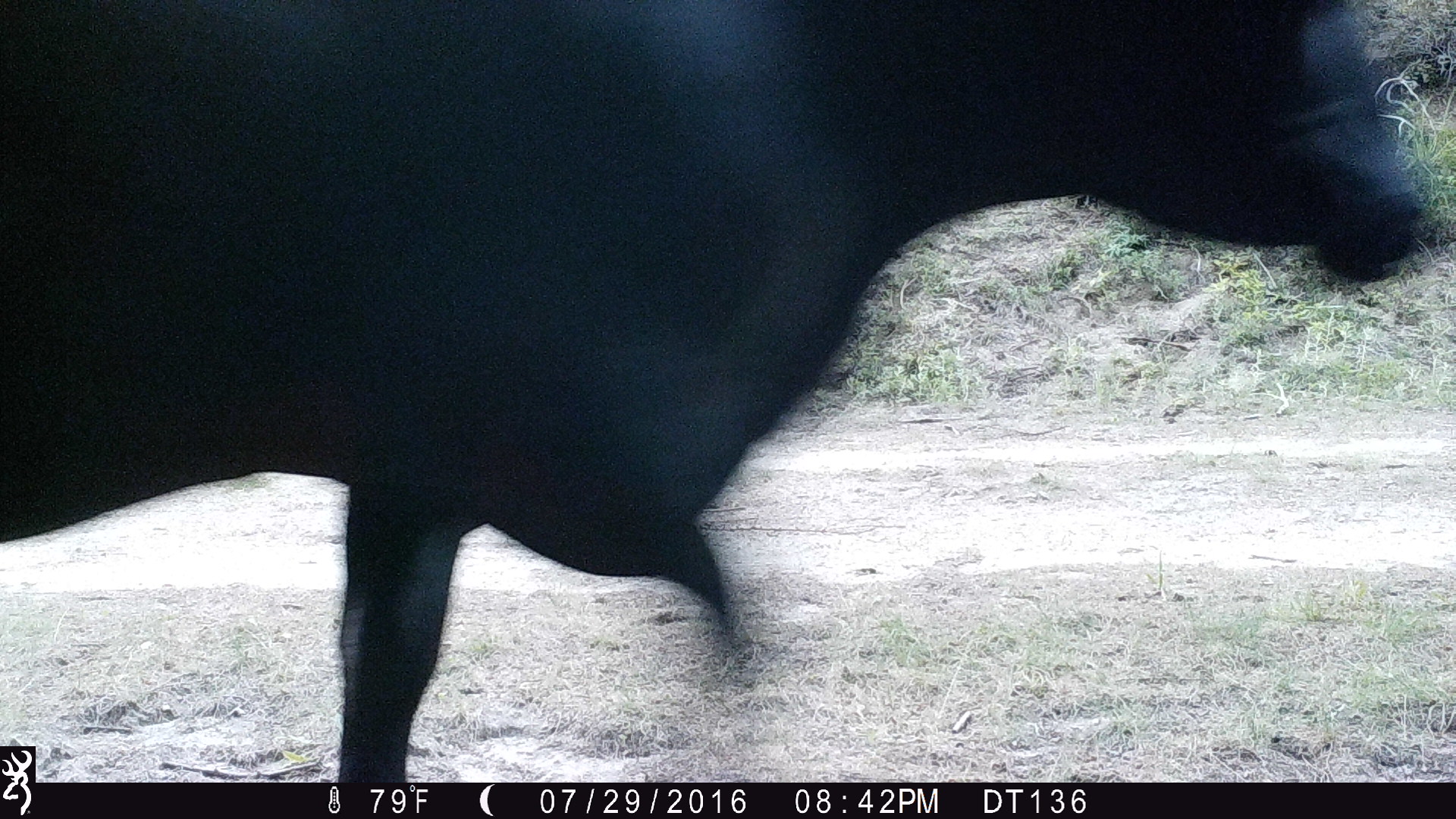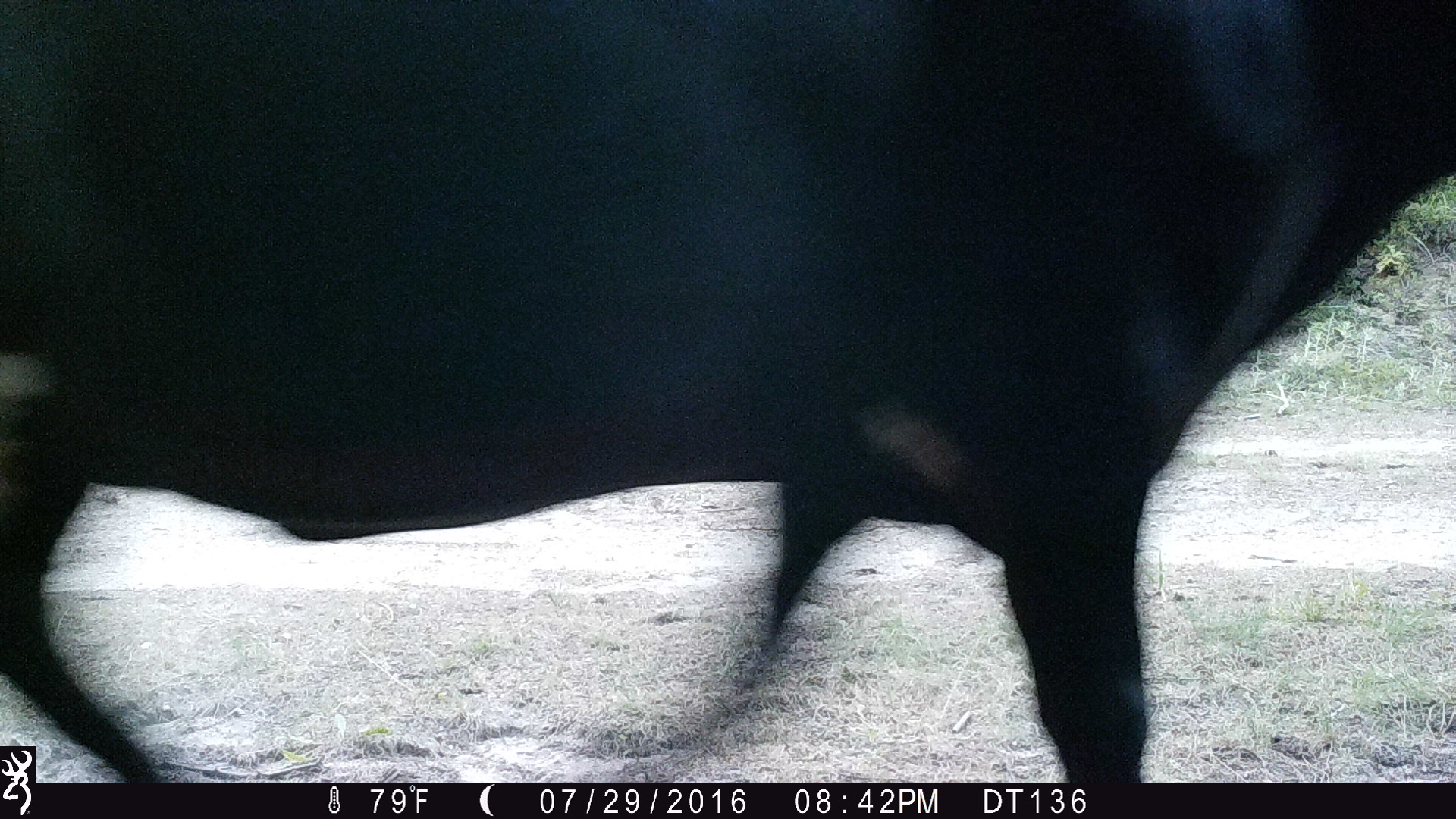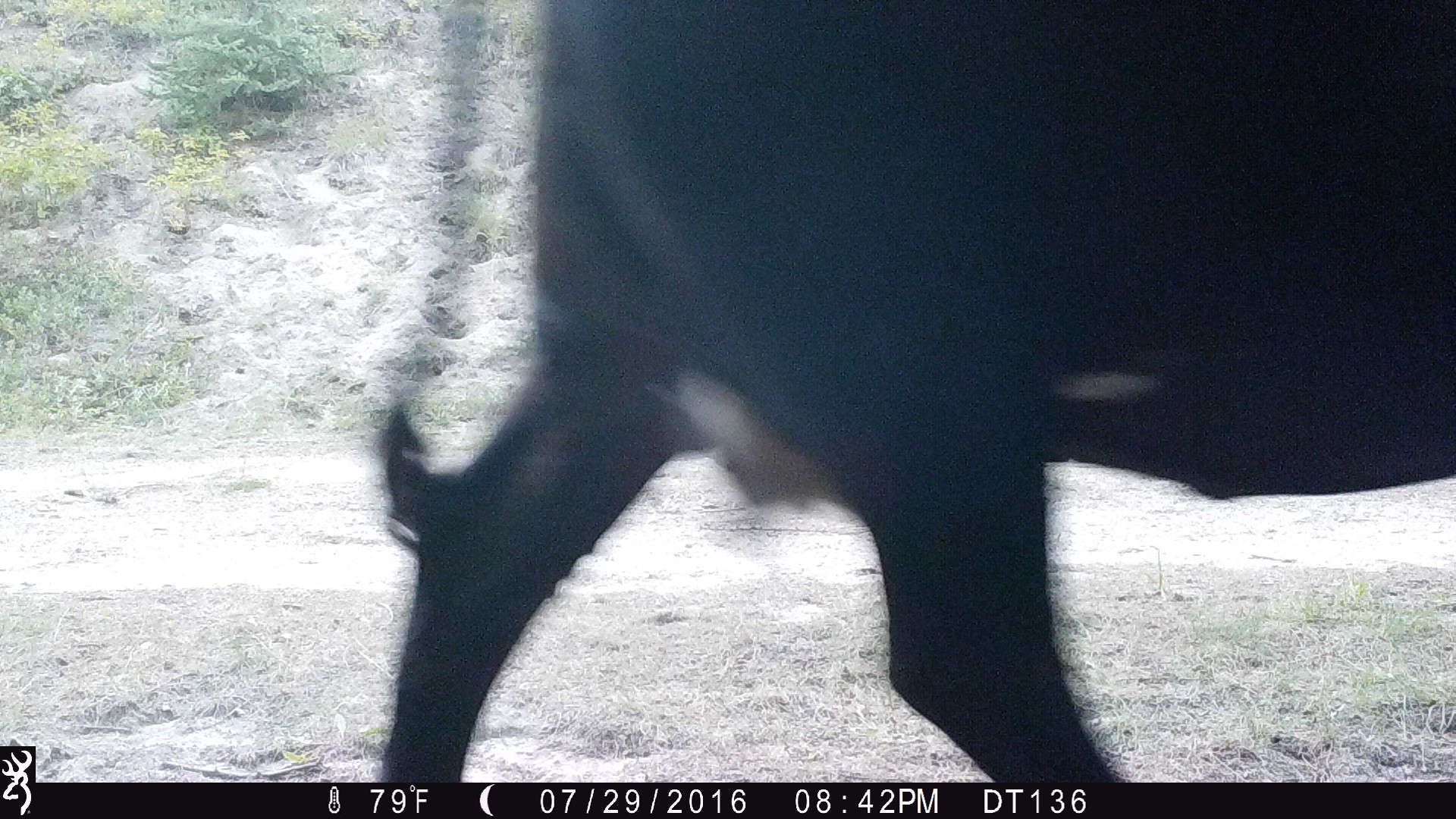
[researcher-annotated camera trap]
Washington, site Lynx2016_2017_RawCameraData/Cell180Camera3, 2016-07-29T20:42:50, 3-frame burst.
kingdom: Animalia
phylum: Chordata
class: Mammalia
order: Artiodactyla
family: Bovidae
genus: Bos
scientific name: Bos taurus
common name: domestic cattle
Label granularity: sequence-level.